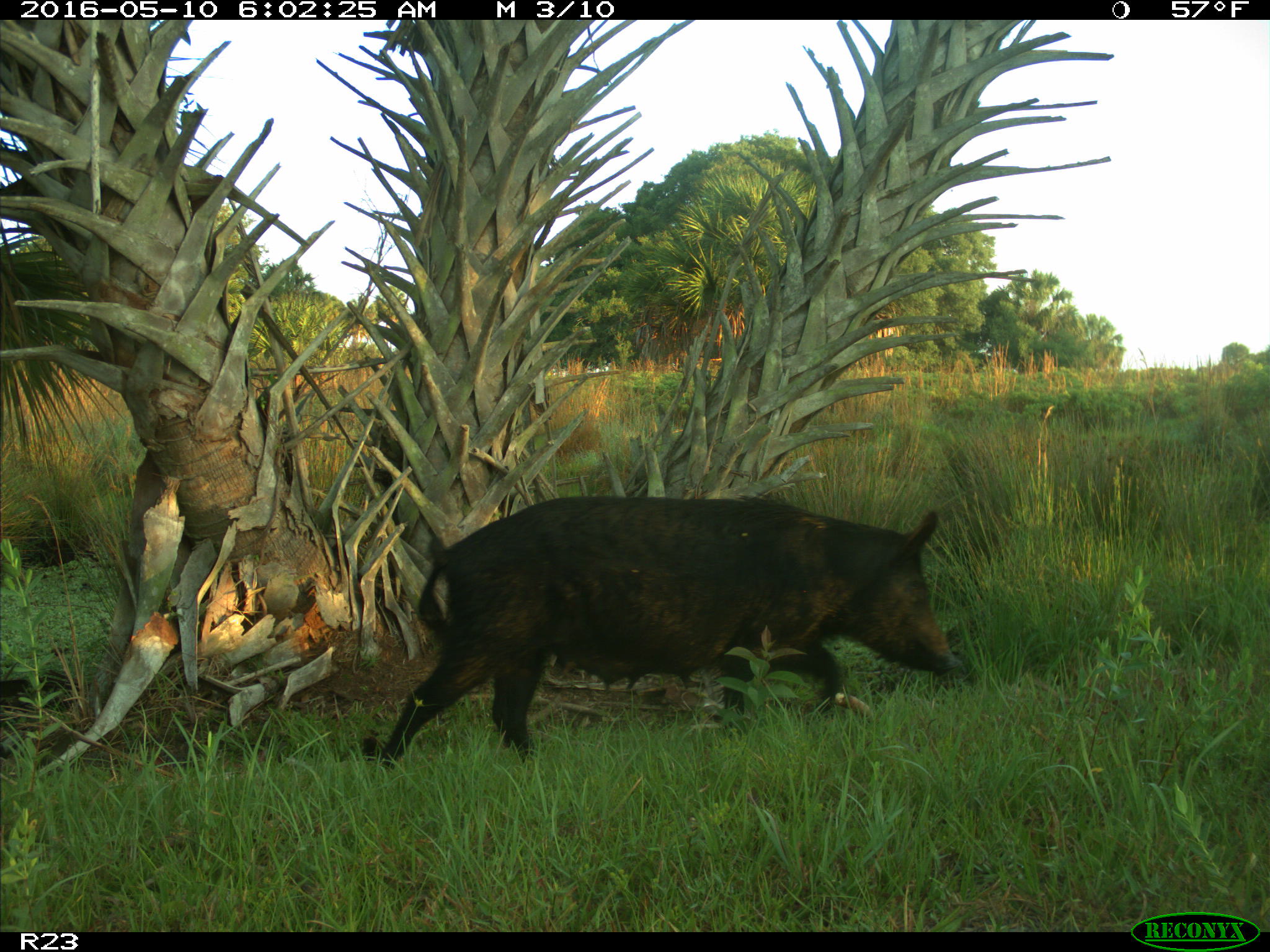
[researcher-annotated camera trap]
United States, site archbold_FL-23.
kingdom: Animalia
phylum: Chordata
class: Mammalia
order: Artiodactyla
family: Suidae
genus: Sus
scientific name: Sus scrofa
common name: wild boar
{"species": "Sus scrofa (wild boar)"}